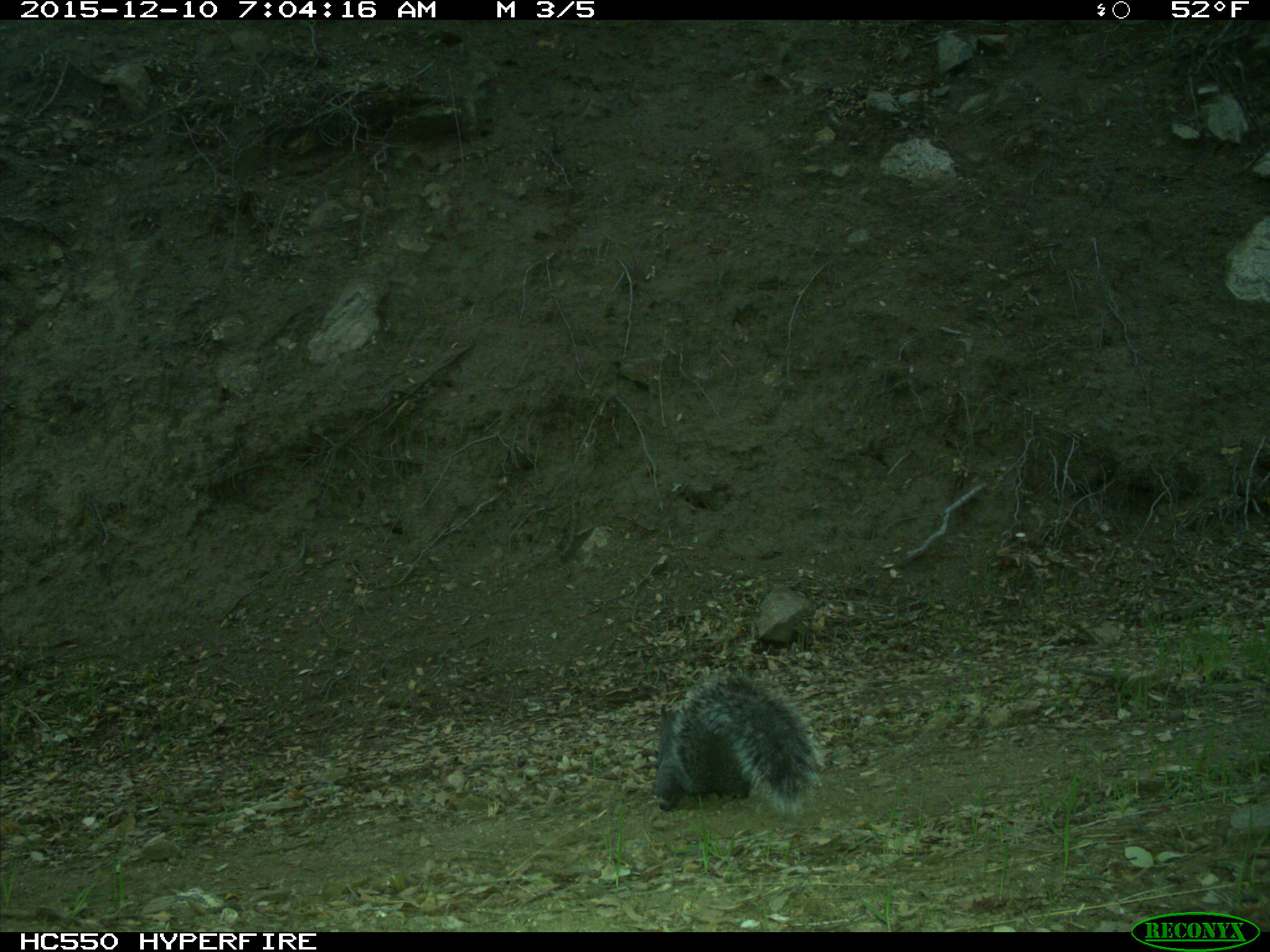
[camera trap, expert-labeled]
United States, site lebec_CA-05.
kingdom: Animalia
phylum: Chordata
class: Mammalia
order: Rodentia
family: Sciuridae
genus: Sciurus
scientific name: Sciurus carolinensis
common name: eastern gray squirrel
Sciurus carolinensis (eastern gray squirrel).